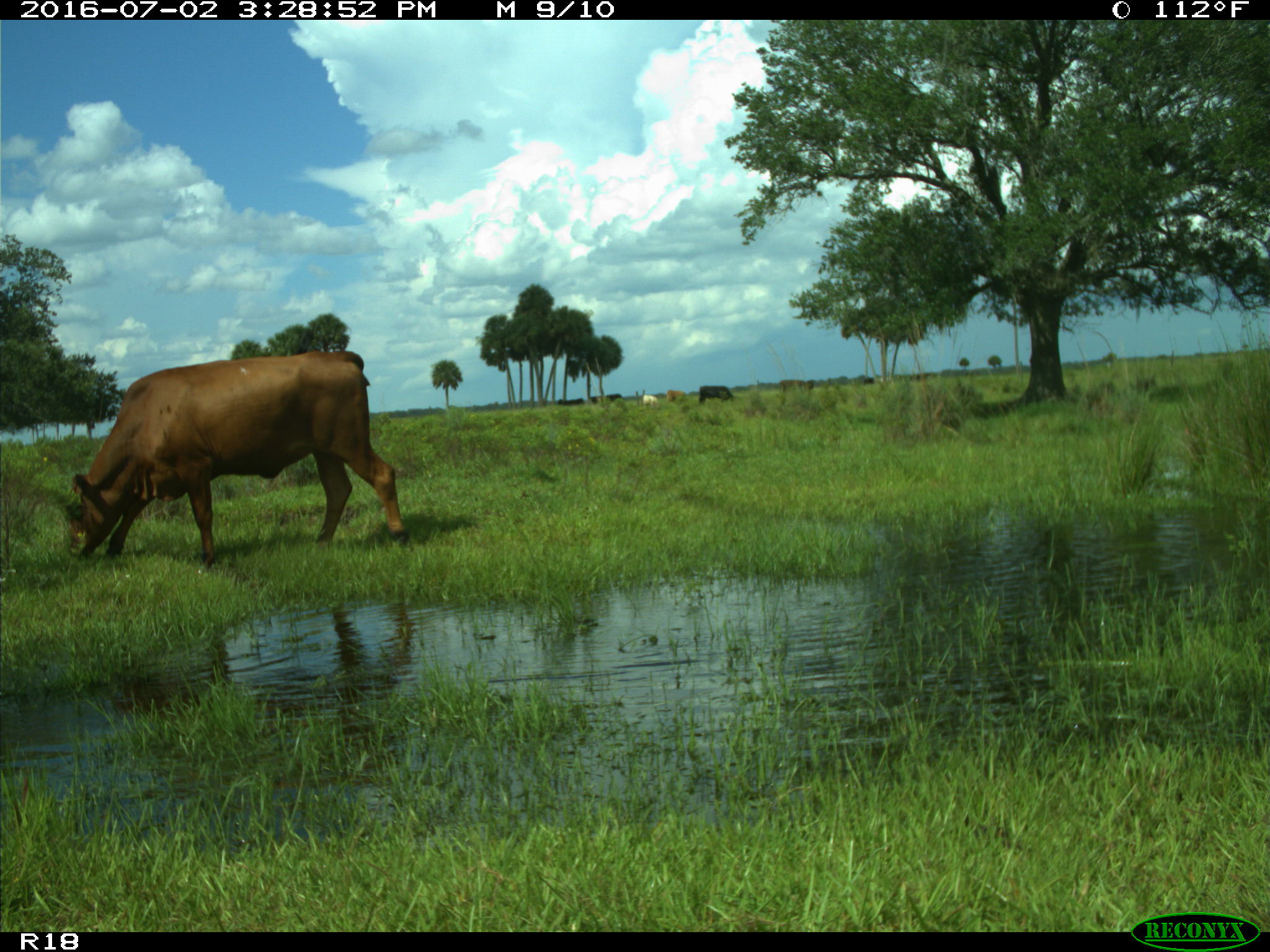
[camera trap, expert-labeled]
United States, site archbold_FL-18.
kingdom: Animalia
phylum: Chordata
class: Mammalia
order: Artiodactyla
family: Bovidae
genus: Bos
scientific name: Bos taurus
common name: domestic cow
Bos taurus (domestic cow).